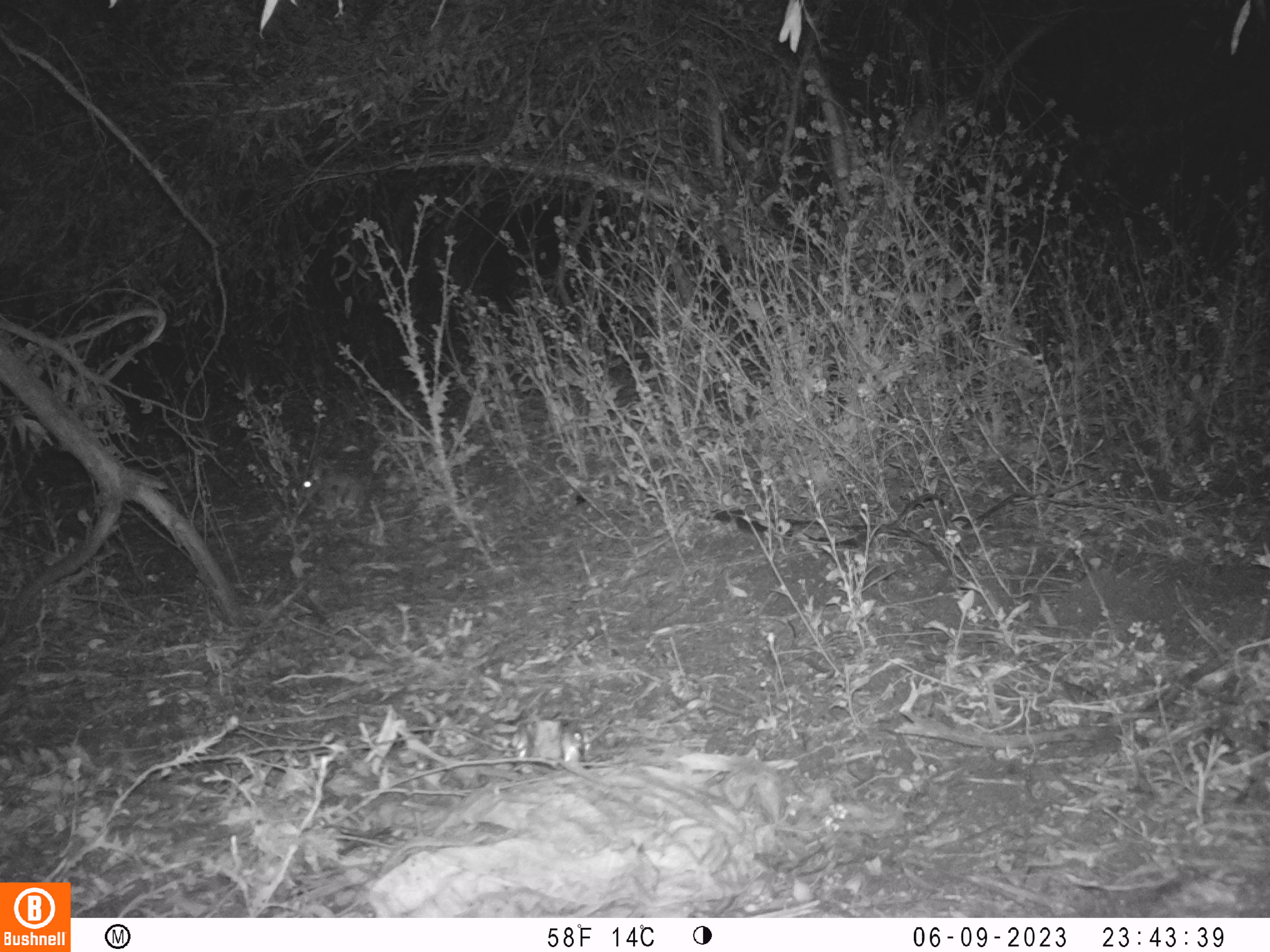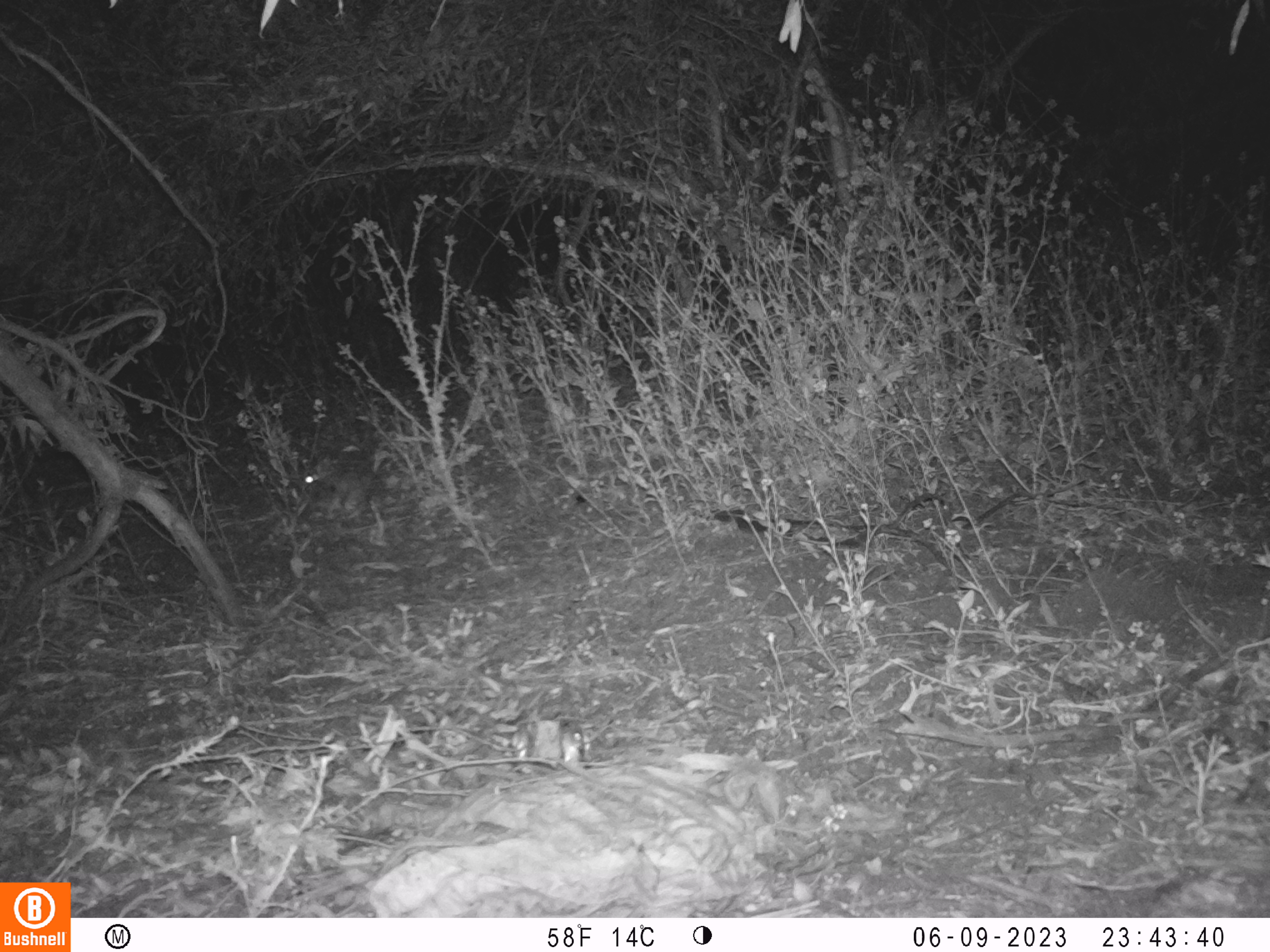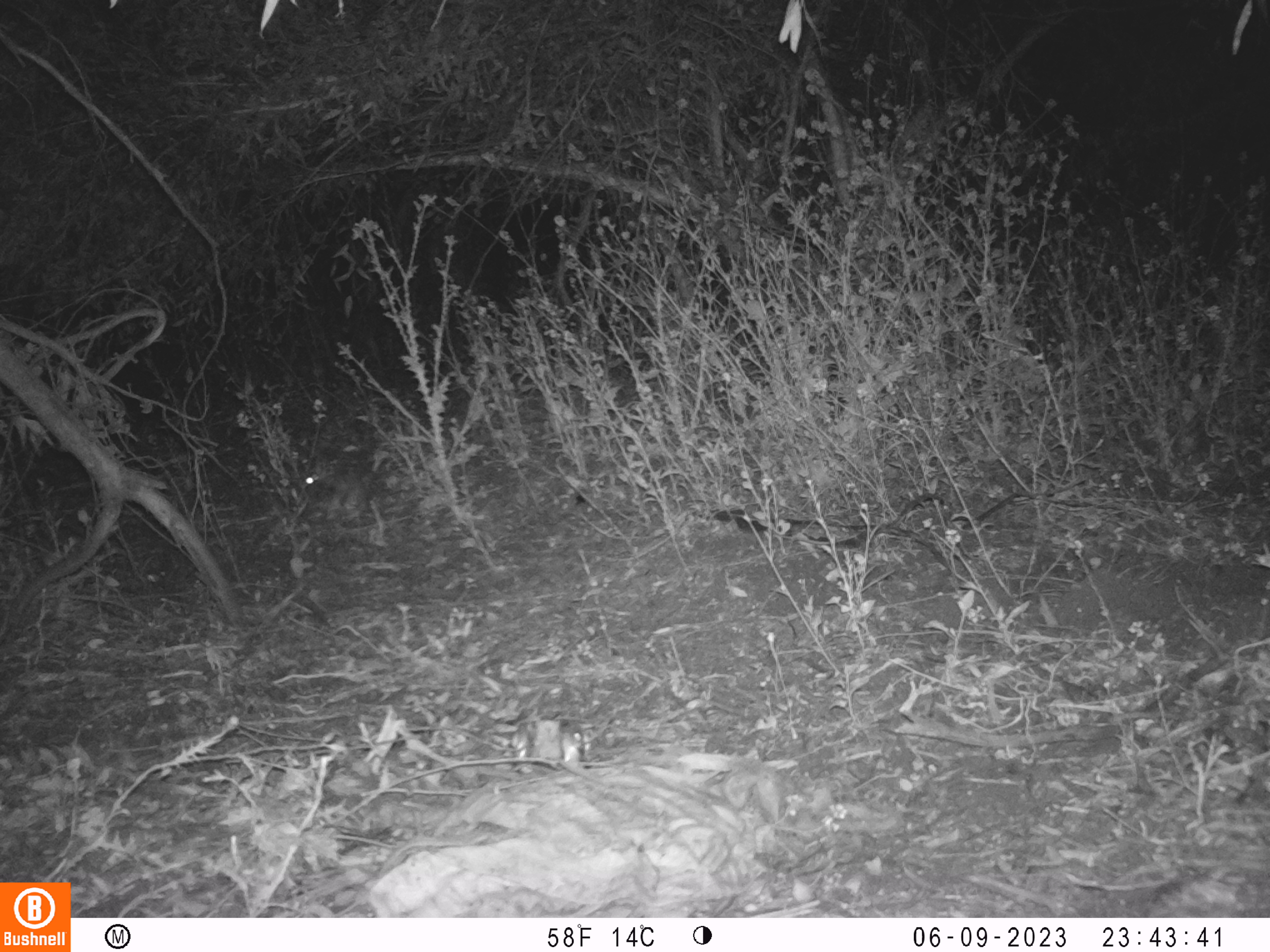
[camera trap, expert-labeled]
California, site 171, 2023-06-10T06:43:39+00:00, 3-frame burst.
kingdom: Animalia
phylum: Chordata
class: Mammalia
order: Lagomorpha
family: Leporidae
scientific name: Leporidae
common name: rabbit